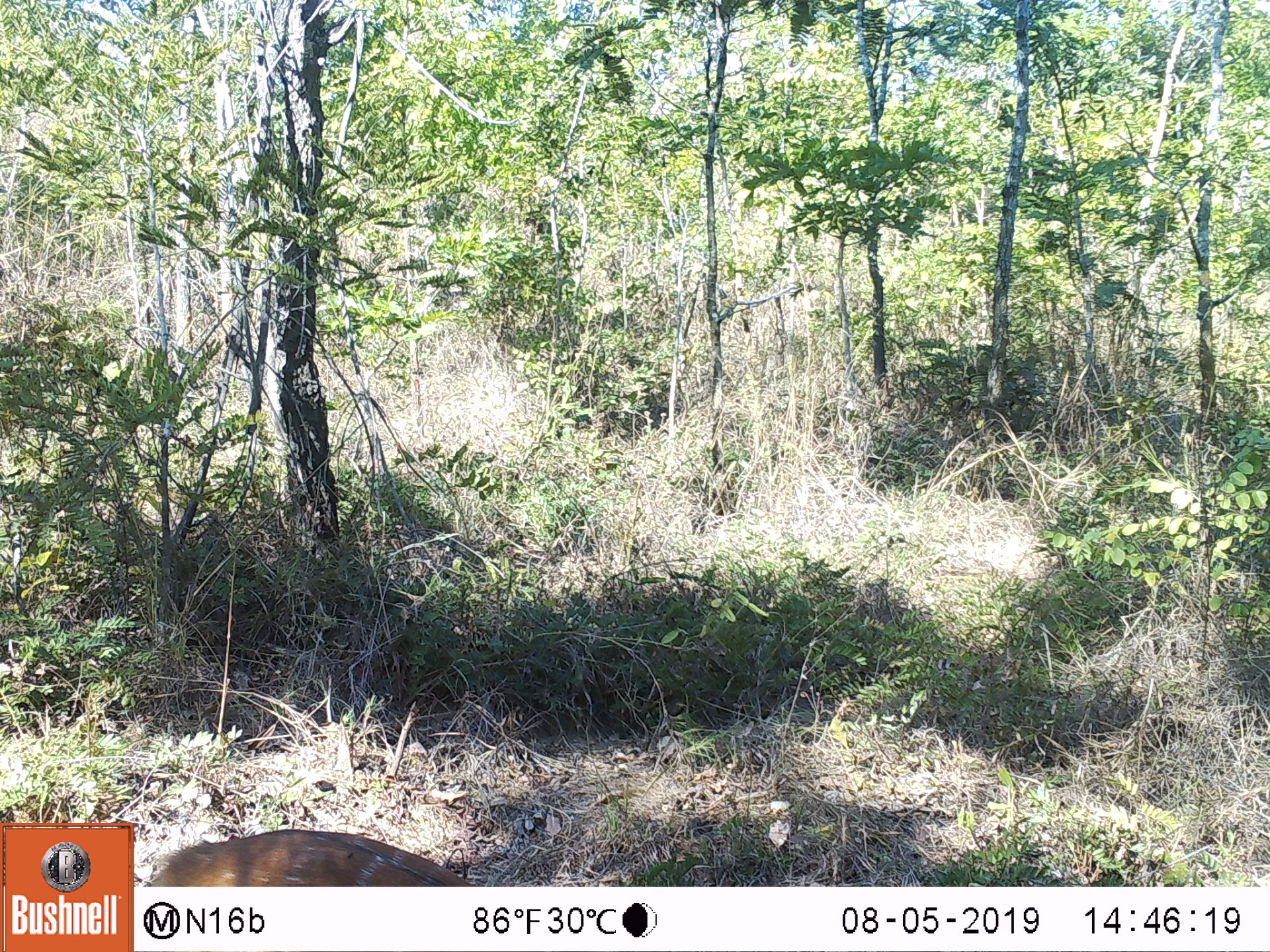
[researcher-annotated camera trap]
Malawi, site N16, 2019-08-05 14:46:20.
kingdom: Animalia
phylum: Chordata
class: Mammalia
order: Artiodactyla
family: Bovidae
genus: Tragelaphus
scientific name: Tragelaphus sylvaticus sylvaticus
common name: cape bushbuck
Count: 1.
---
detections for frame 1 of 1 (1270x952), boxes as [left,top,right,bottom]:
cape bushbuck: [144,824,504,886]